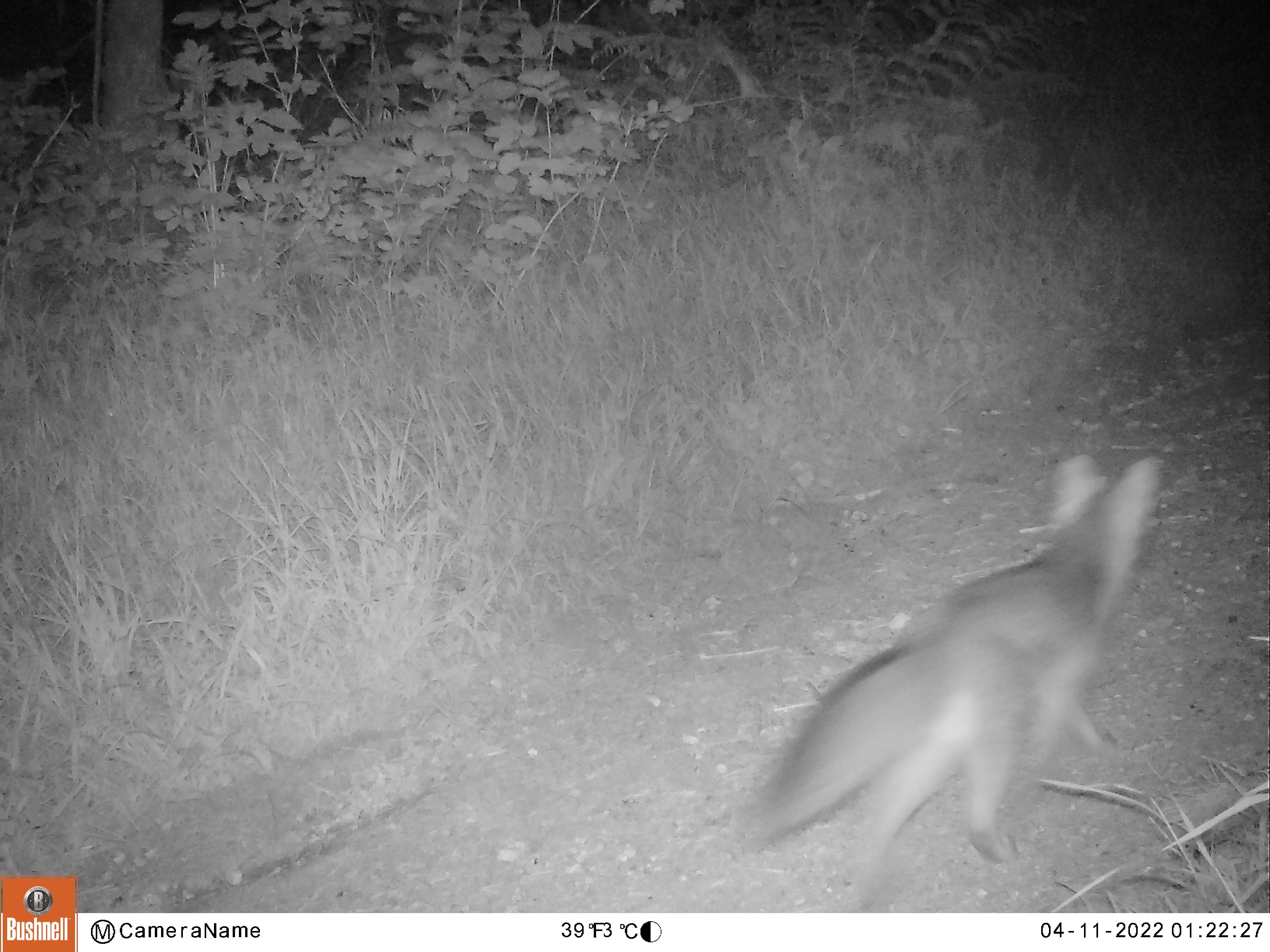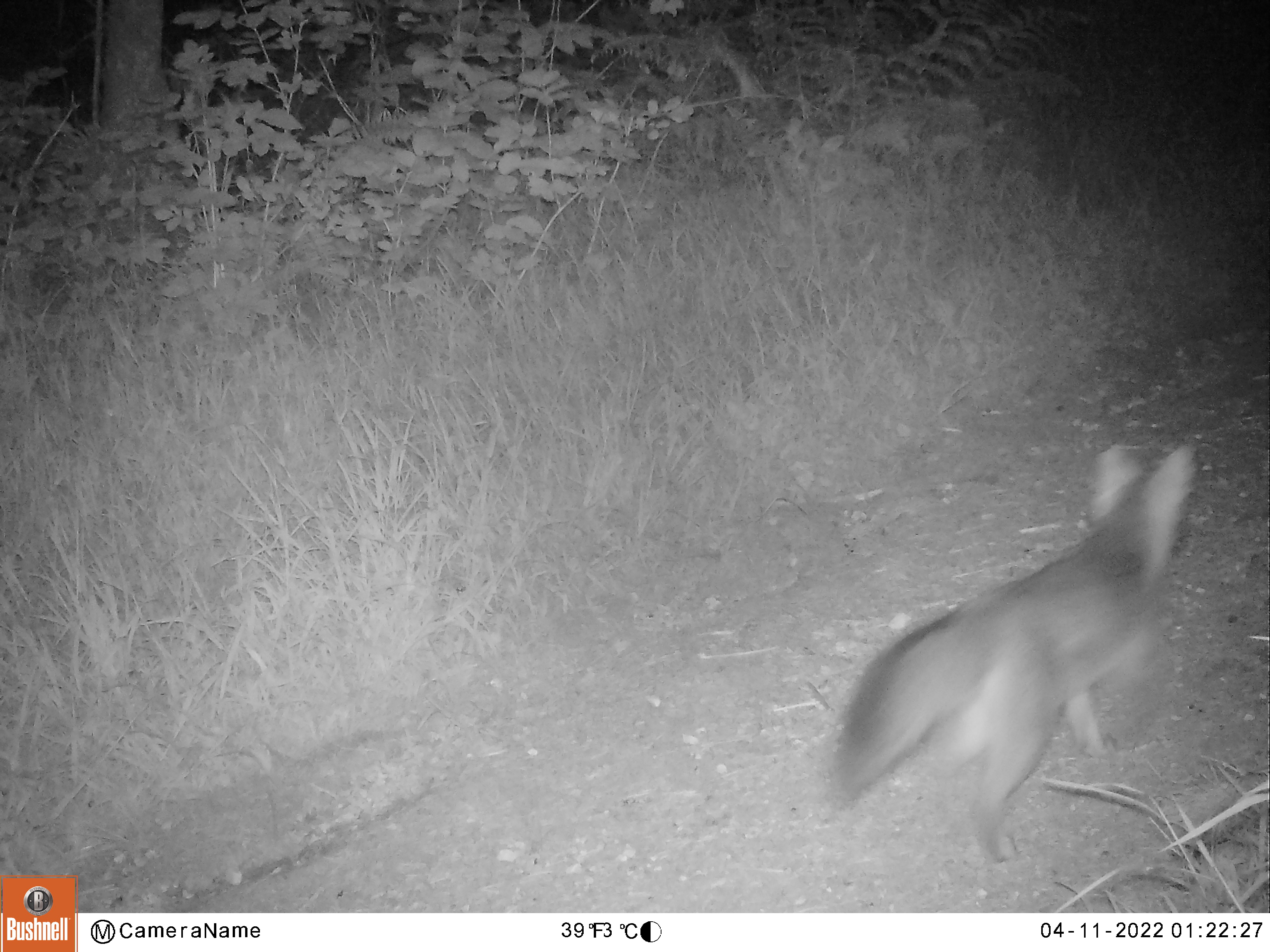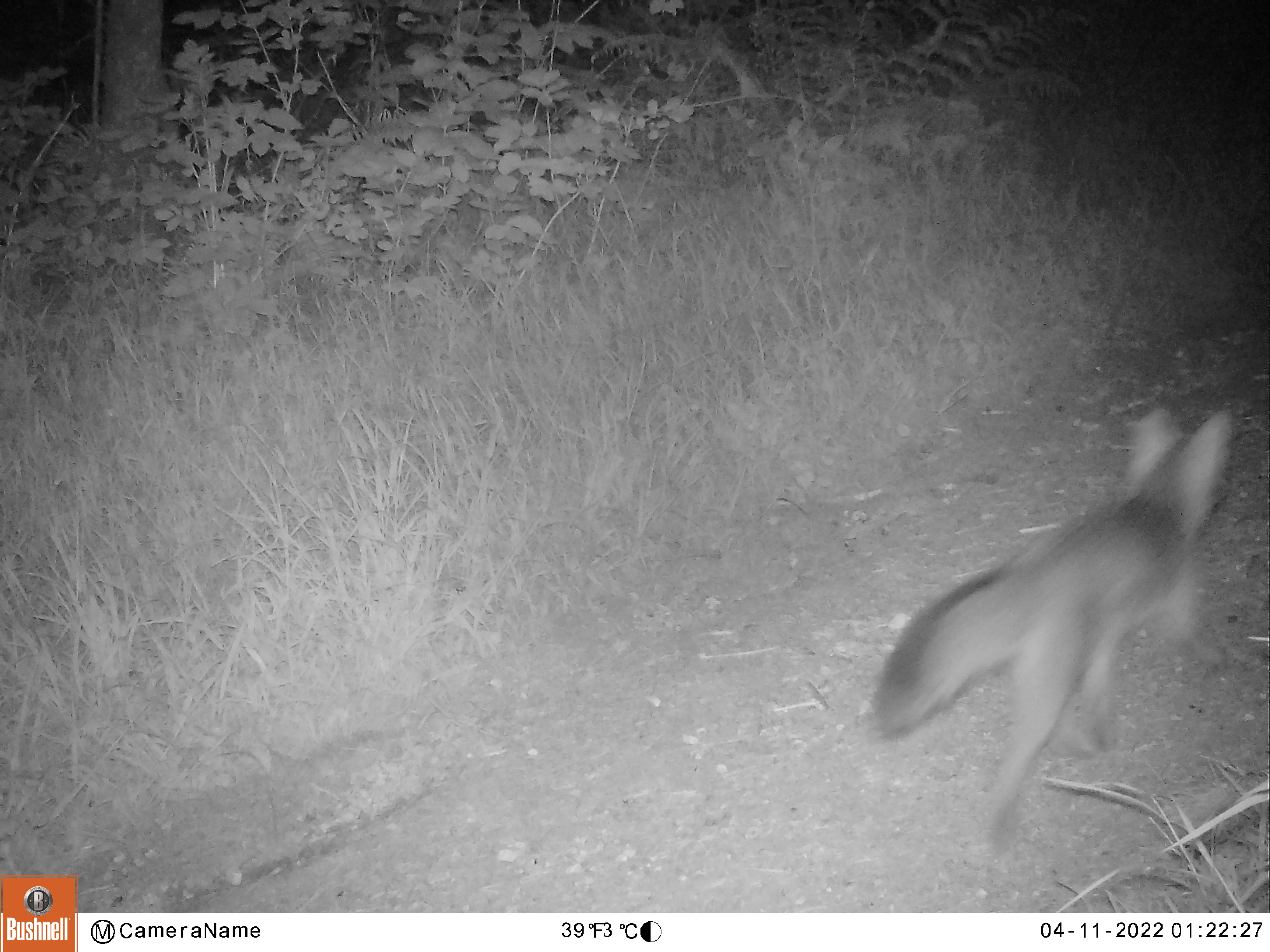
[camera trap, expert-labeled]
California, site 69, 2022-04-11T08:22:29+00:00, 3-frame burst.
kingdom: Animalia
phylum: Chordata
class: Mammalia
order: Carnivora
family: Canidae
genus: Urocyon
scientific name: Urocyon cinereoargenteus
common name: gray fox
Gray fox (Urocyon cinereoargenteus).